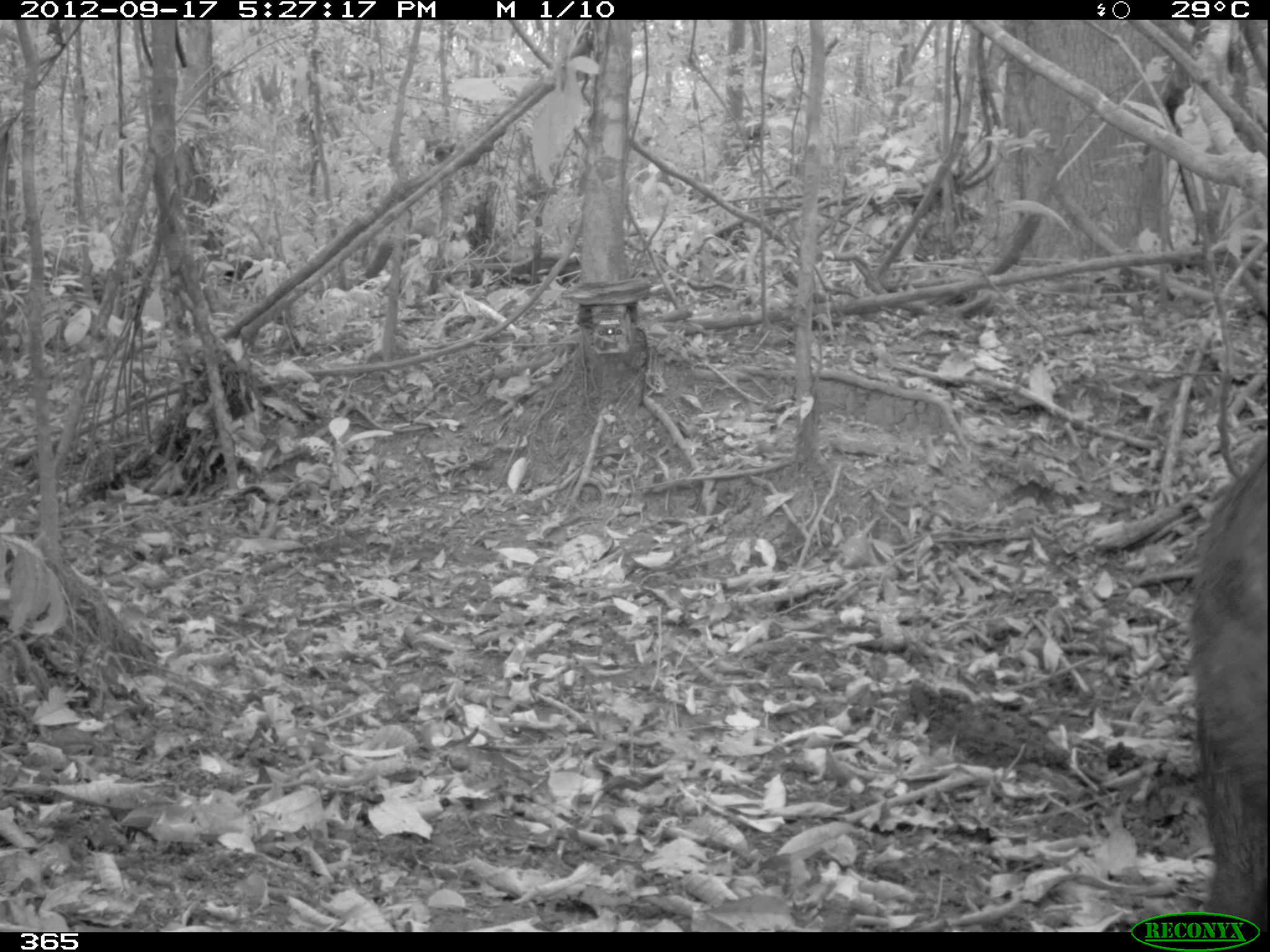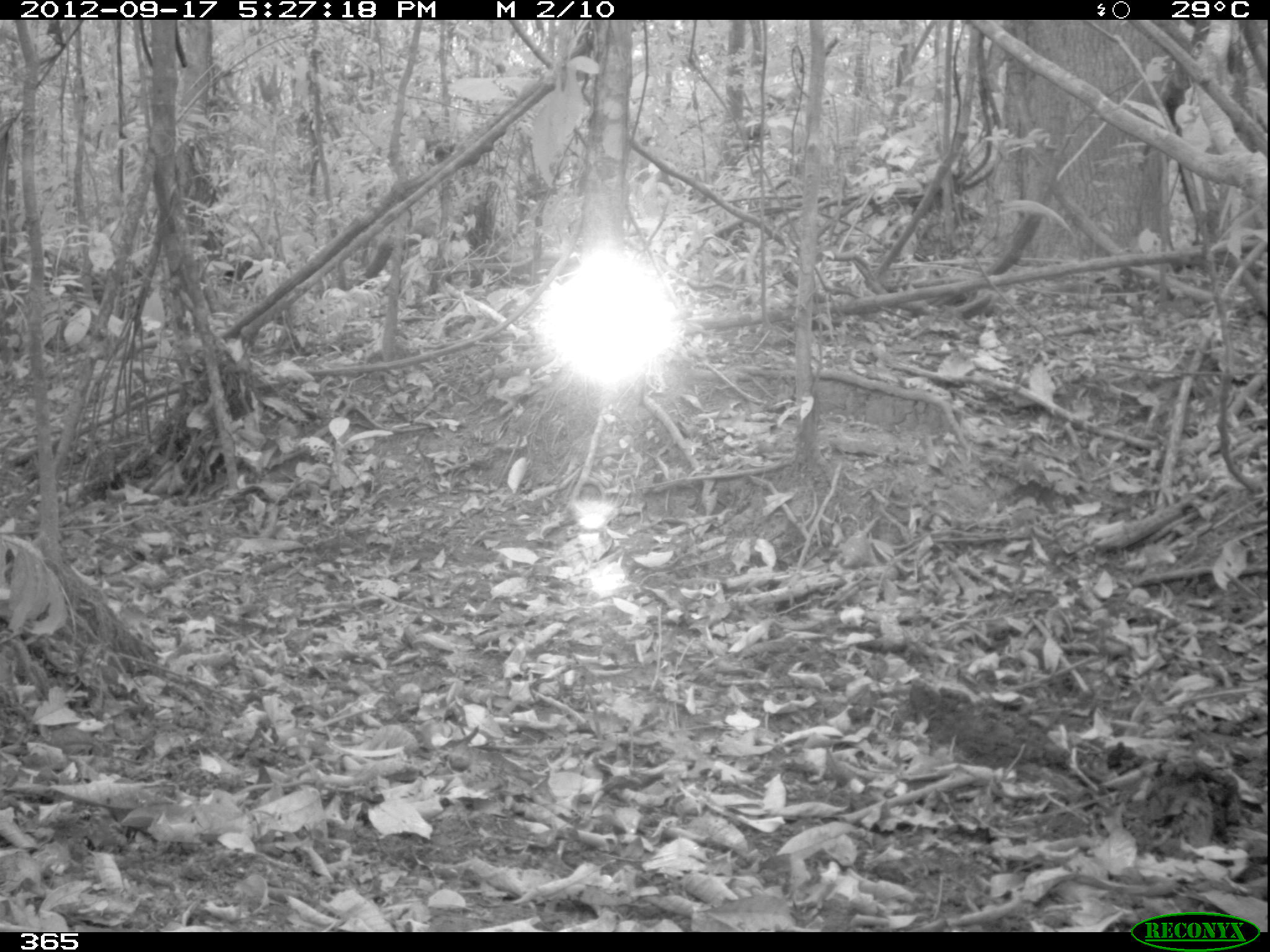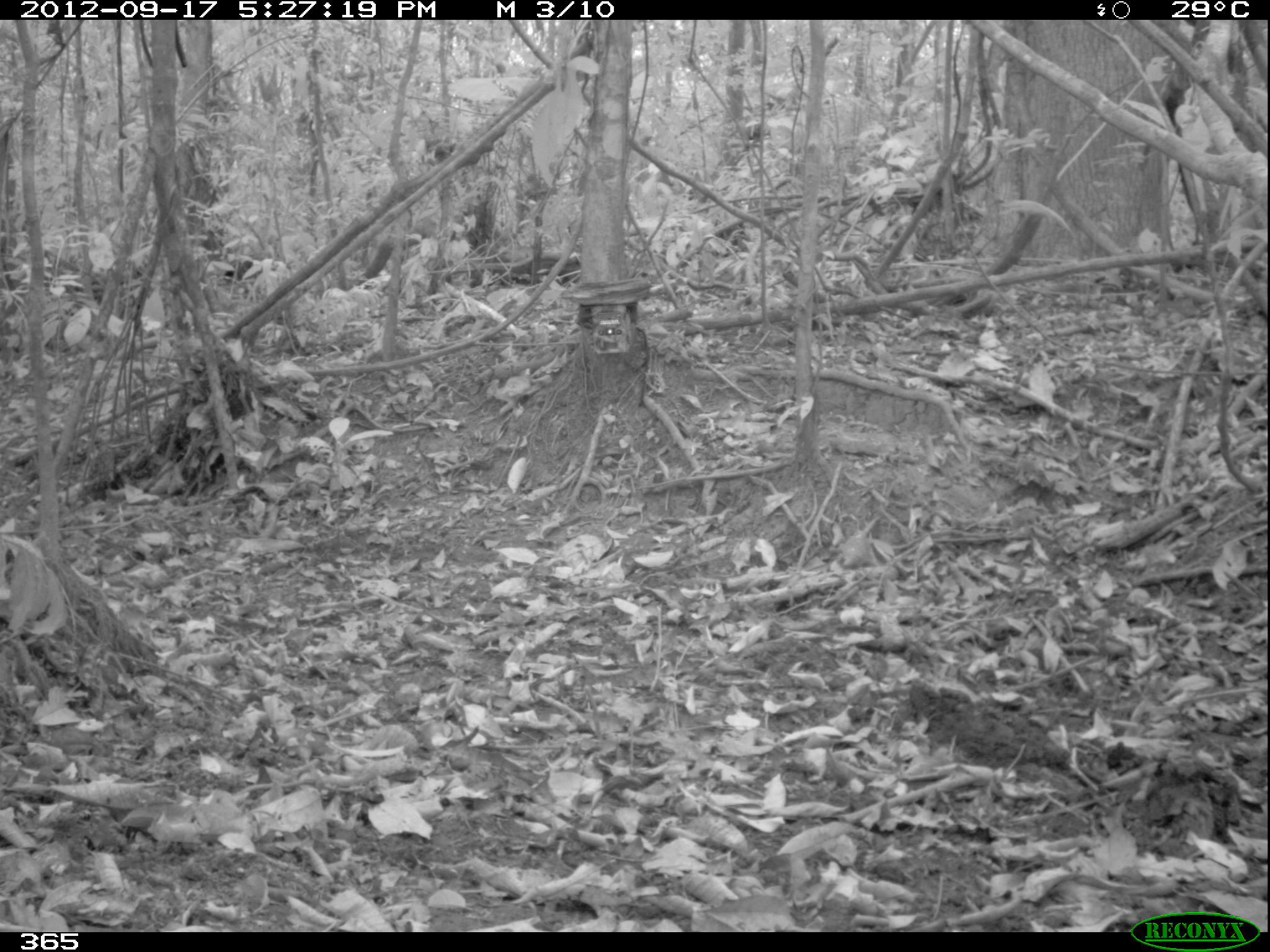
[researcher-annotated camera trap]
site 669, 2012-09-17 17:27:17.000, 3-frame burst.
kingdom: Animalia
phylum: Chordata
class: Mammalia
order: Artiodactyla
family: Tayassuidae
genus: Tayassu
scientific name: Tayassu pecari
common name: white-lipped peccary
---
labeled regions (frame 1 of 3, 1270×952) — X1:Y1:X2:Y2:
tayassu pecari: 1188:439:1267:932